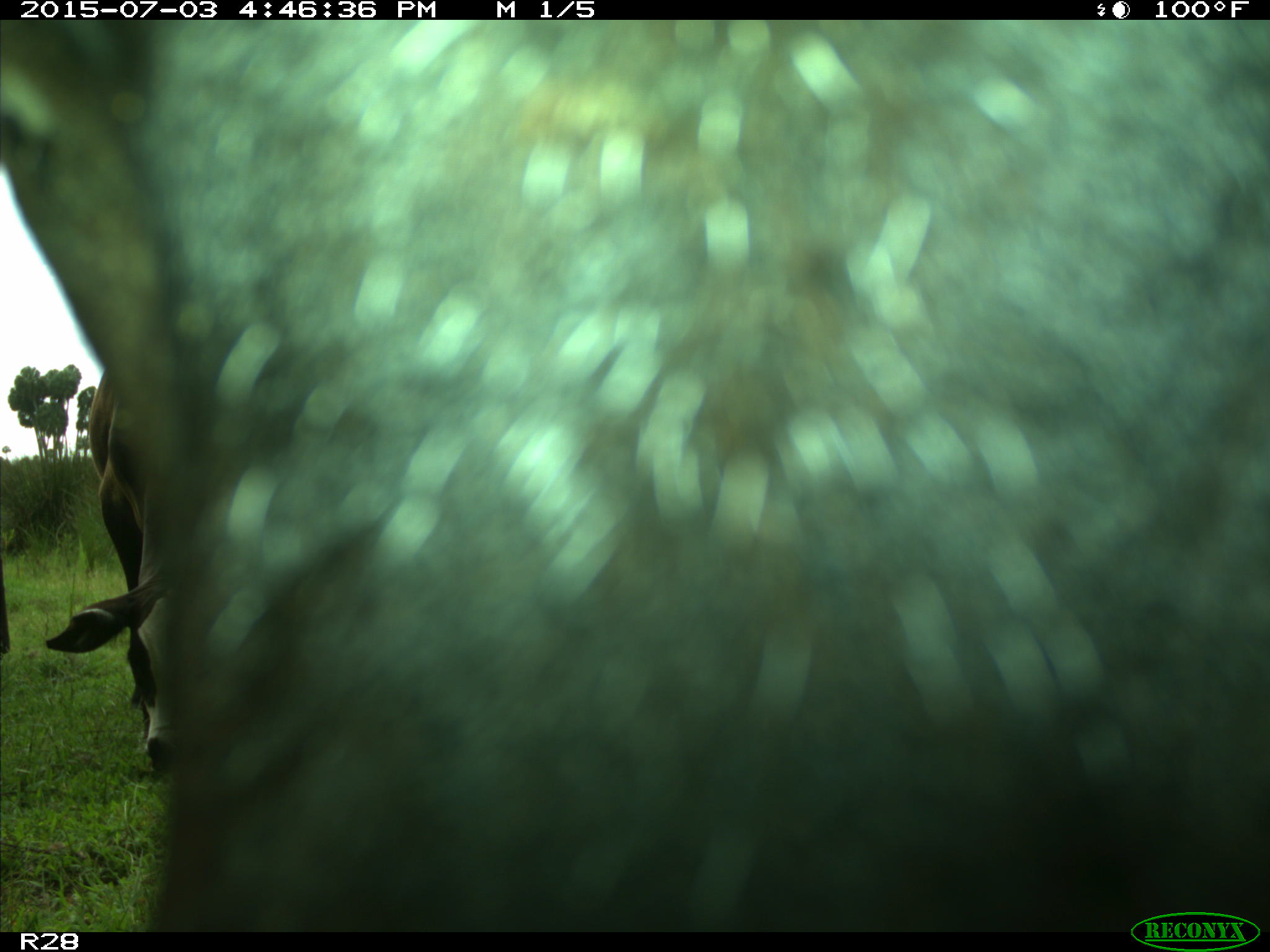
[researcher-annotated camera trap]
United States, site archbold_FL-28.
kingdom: Animalia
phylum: Chordata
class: Mammalia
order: Artiodactyla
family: Bovidae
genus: Bos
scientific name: Bos taurus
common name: domestic cow